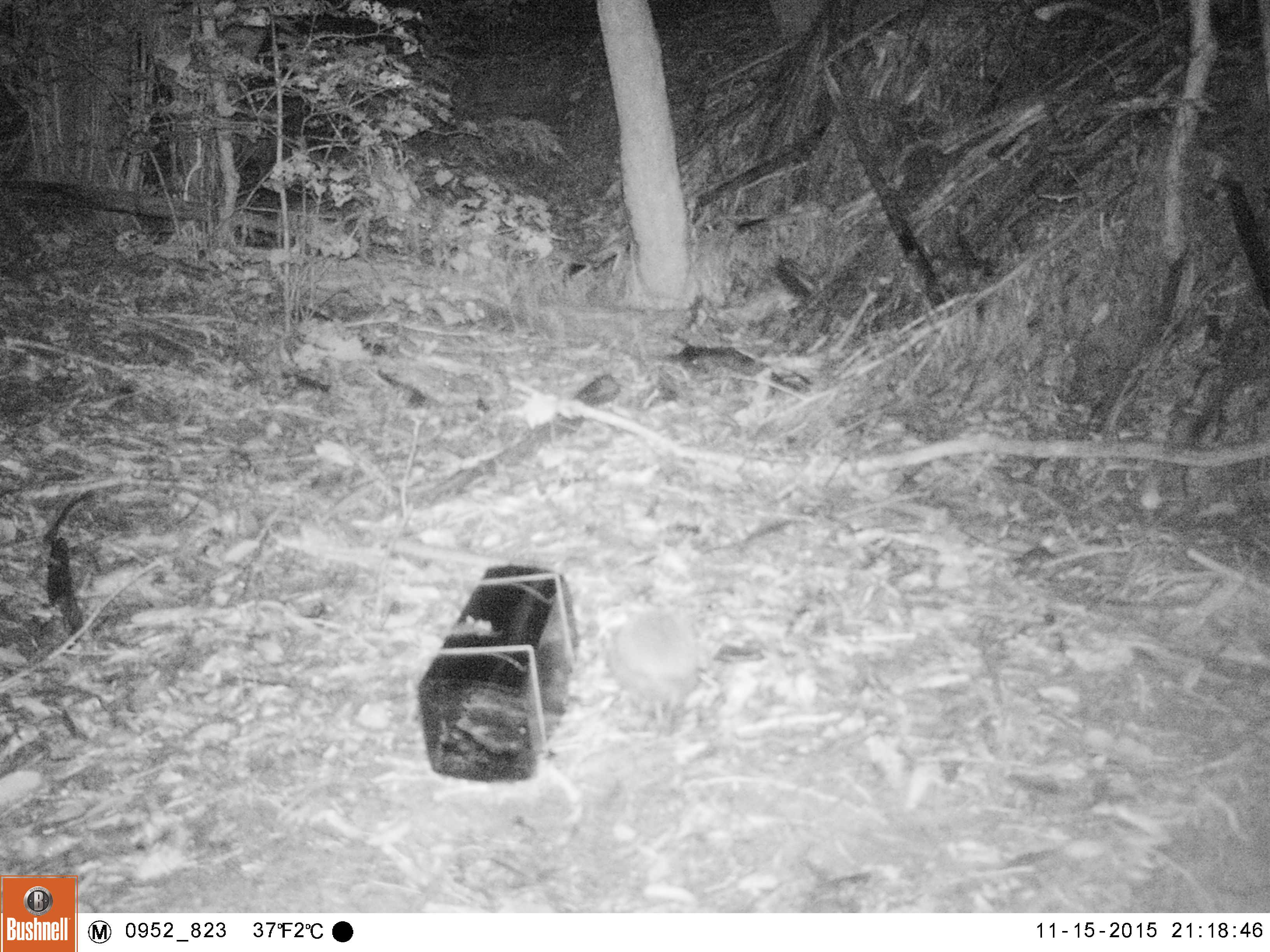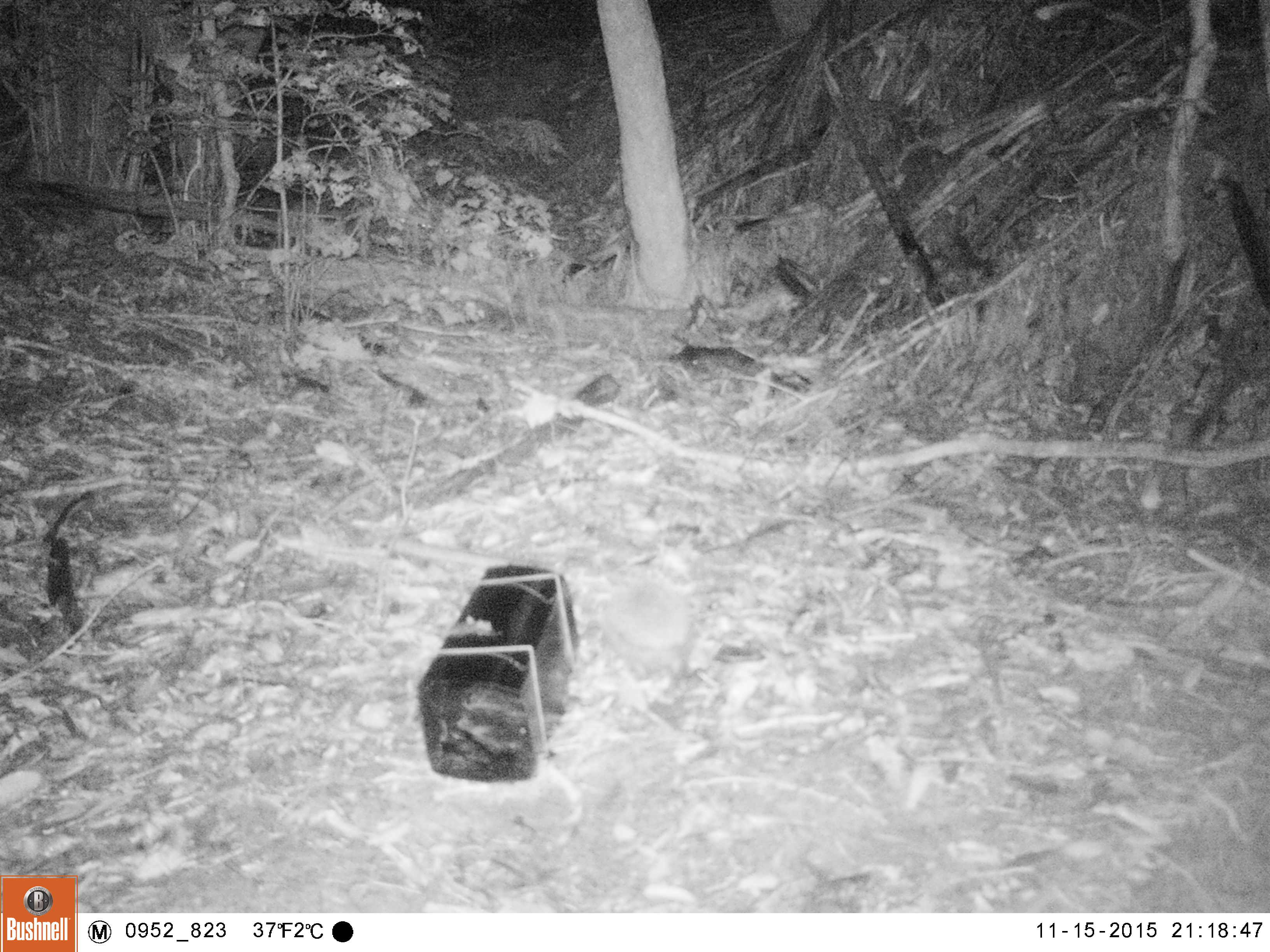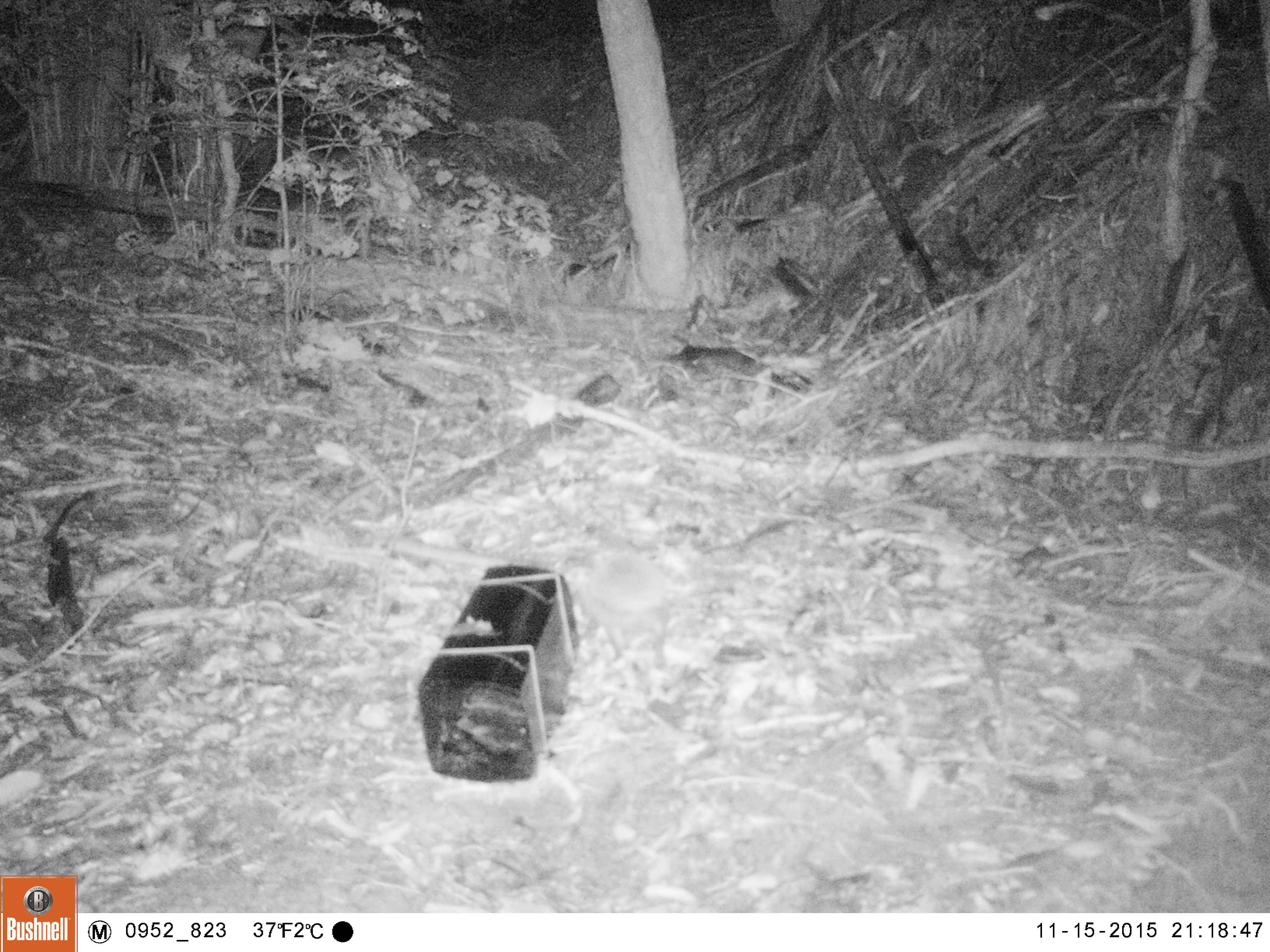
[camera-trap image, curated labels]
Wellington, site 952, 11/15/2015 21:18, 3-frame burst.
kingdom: Animalia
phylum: Chordata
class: Mammalia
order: Eulipotyphla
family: Erinaceidae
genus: Erinaceus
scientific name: Erinaceus europaeus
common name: hedgehog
Hedgehog (Erinaceus europaeus).